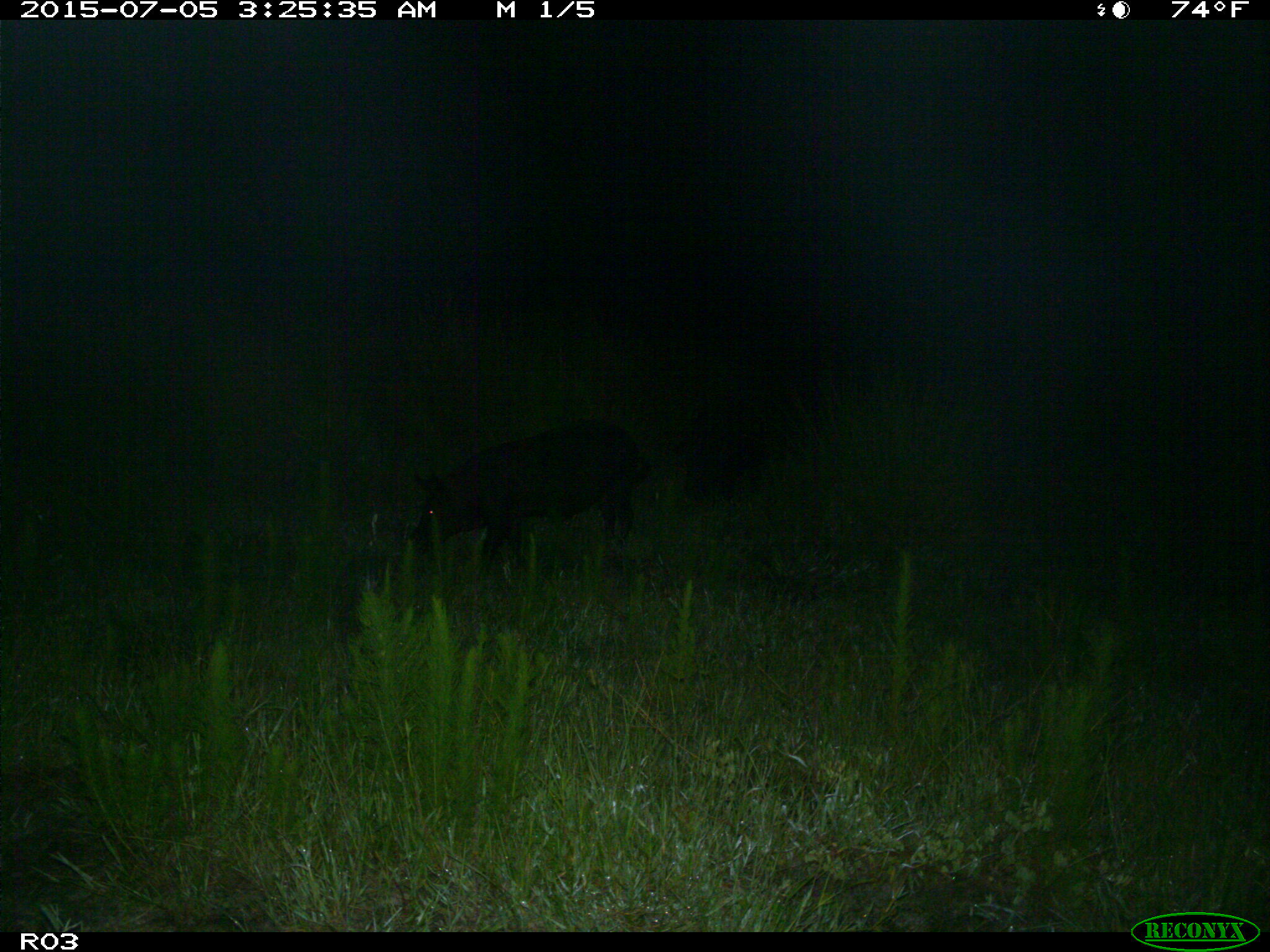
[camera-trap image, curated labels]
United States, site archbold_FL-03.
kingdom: Animalia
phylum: Chordata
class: Mammalia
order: Artiodactyla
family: Suidae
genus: Sus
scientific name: Sus scrofa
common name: wild boar